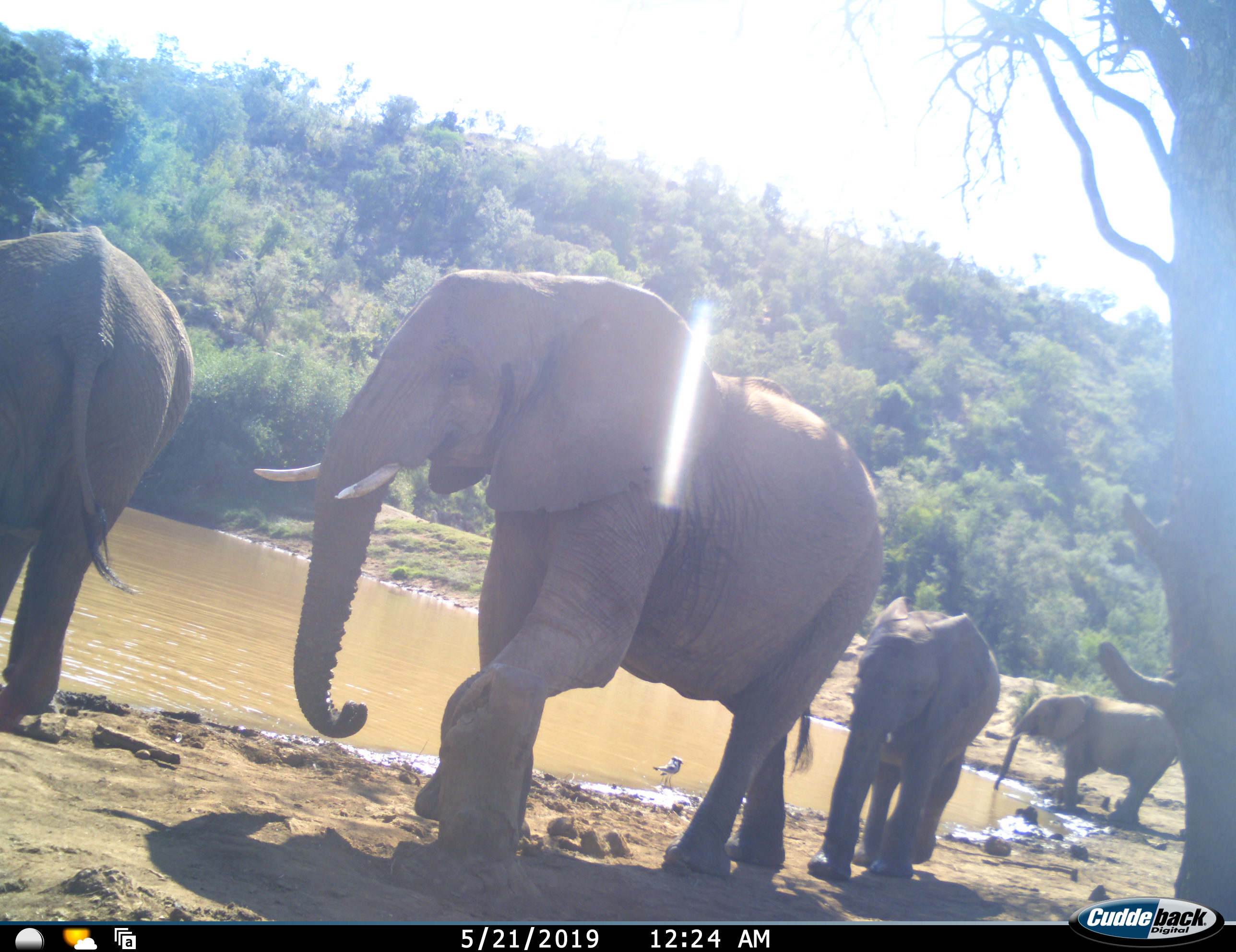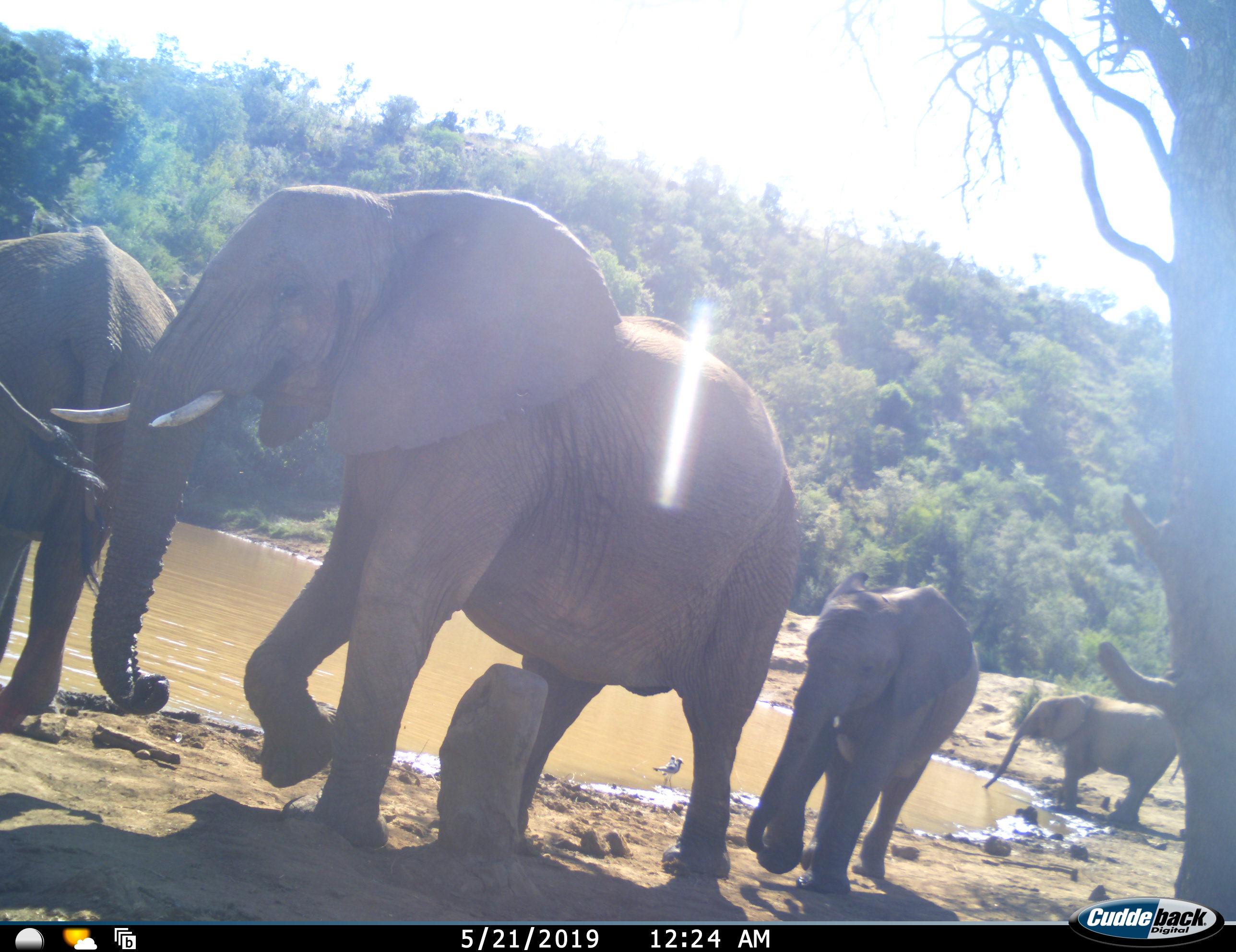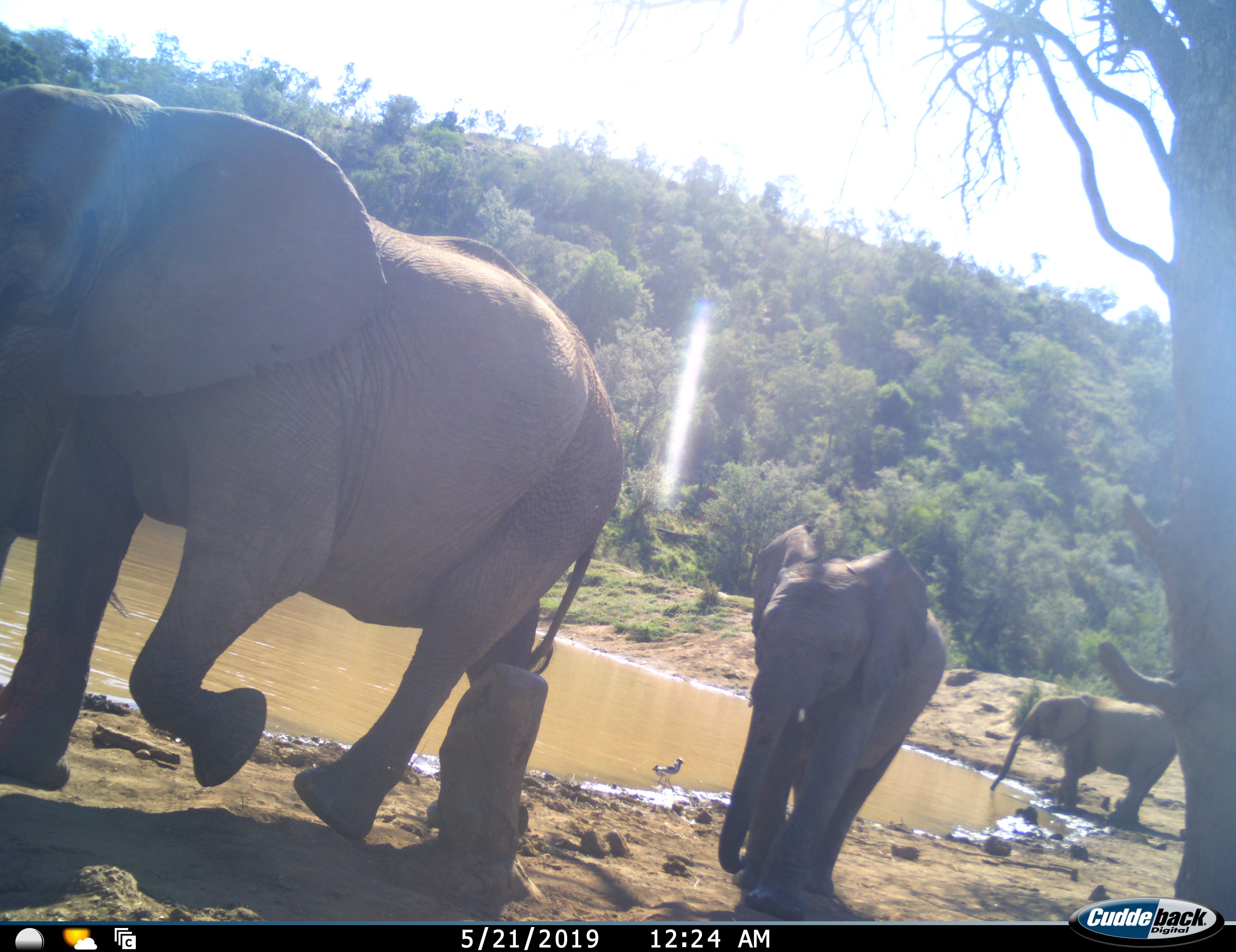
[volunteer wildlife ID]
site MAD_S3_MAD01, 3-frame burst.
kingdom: Animalia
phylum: Chordata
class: Mammalia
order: Proboscidea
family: Elephantidae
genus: Loxodonta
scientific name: Loxodonta africana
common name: african bush elephant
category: elephant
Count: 4.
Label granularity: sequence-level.